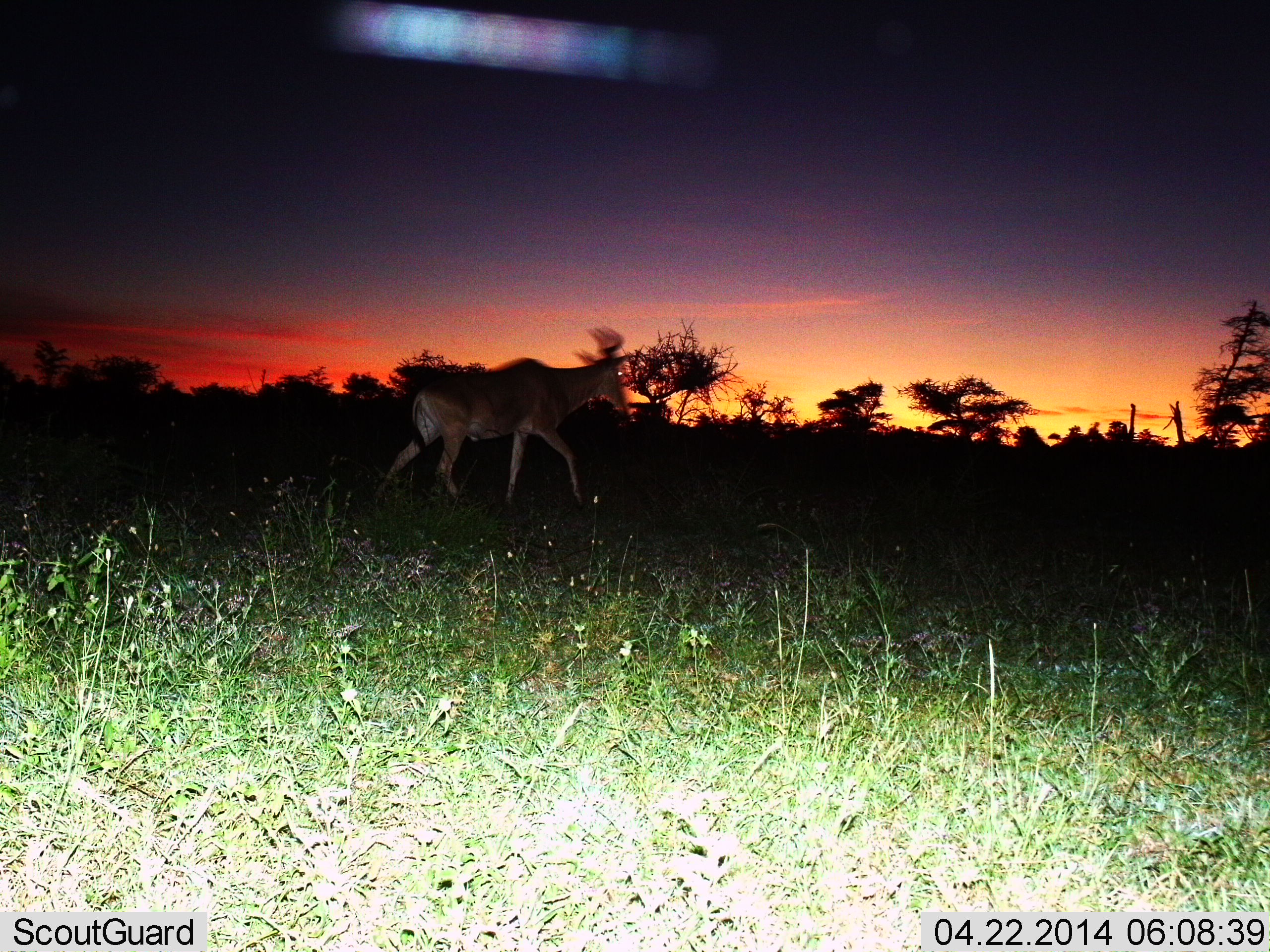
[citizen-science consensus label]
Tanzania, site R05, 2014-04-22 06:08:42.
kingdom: Animalia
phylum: Chordata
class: Mammalia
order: Artiodactyla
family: Bovidae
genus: Alcelaphus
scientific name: Alcelaphus buselaphus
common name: hartebeest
Hartebeest (Alcelaphus buselaphus), count 1. Behavior (volunteer vote fractions): standing 18%, resting 0%, moving 82%, interacting 0%. Young present (vote fraction): 0%. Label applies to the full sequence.